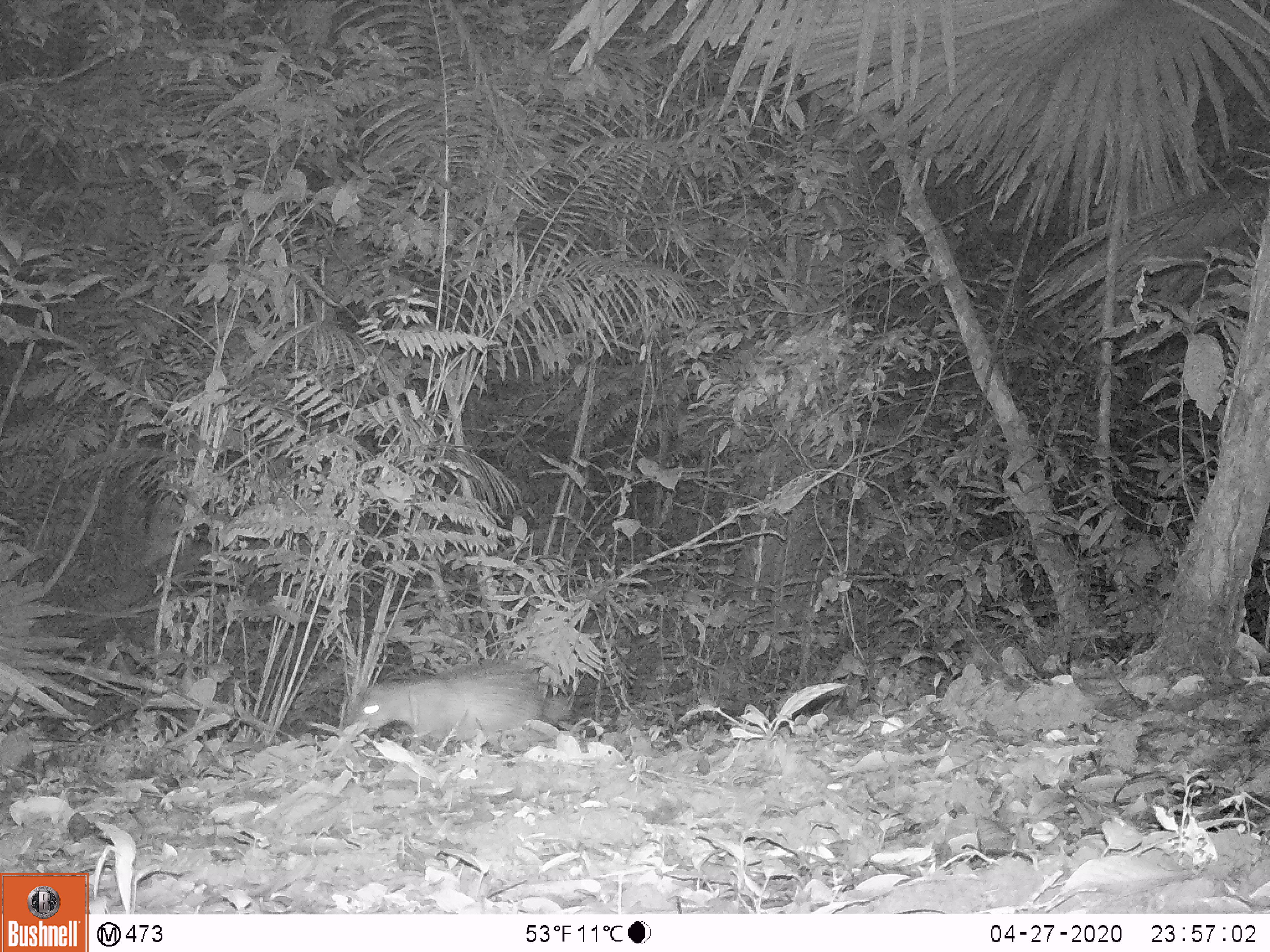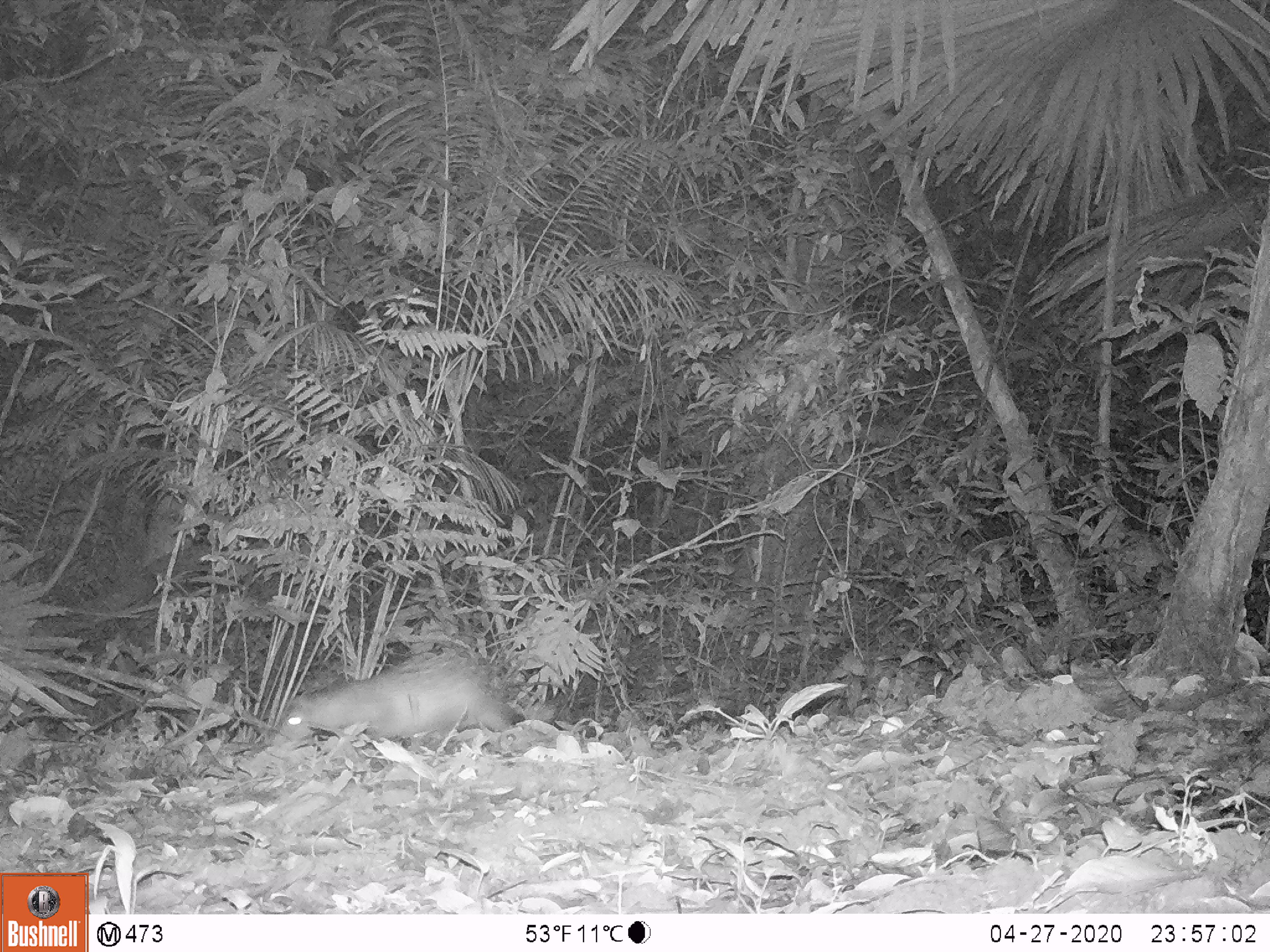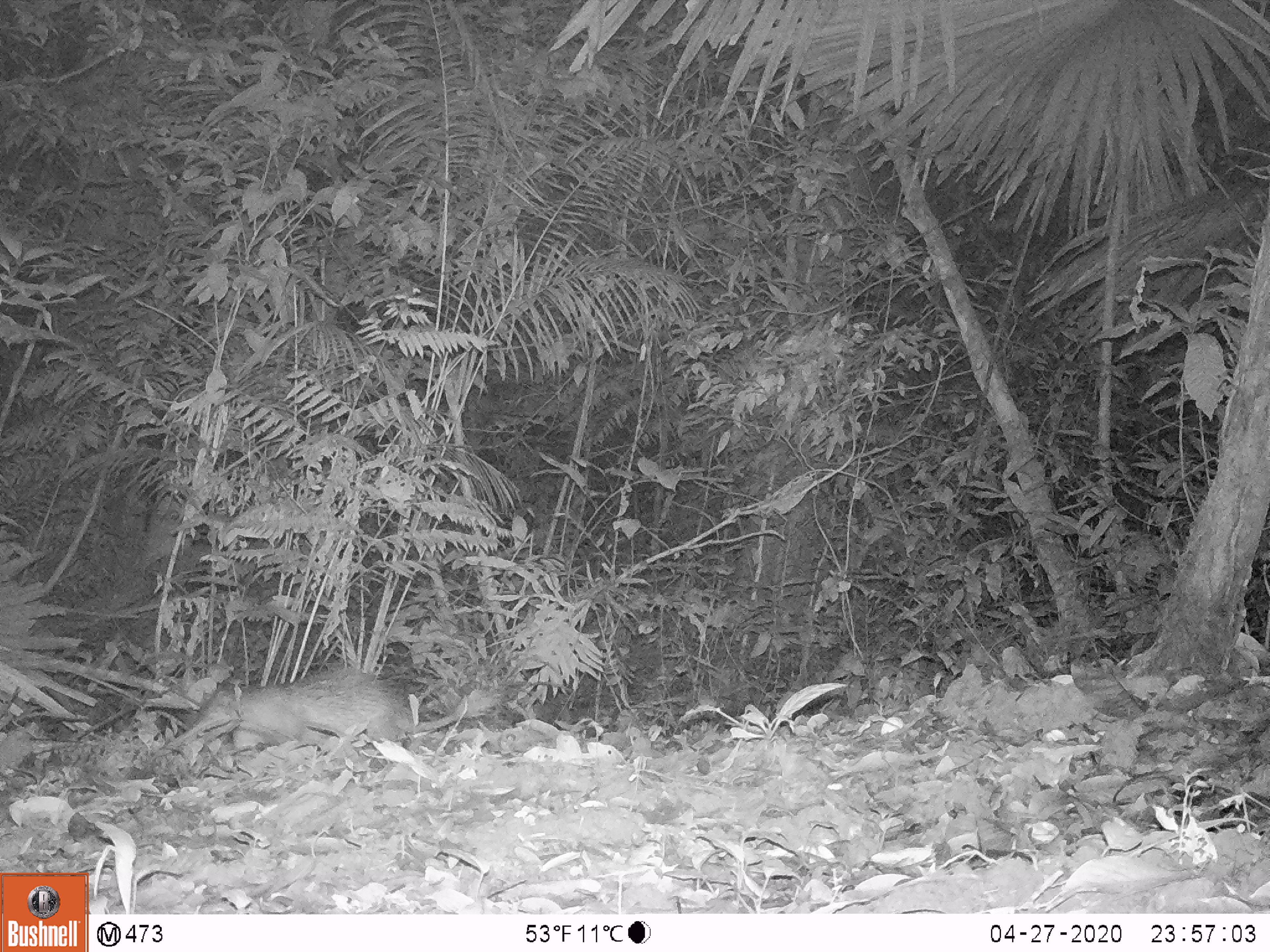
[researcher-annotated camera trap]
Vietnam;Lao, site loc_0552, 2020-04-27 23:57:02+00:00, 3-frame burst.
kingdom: Animalia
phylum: Chordata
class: Mammalia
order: Rodentia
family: Hystricidae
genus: Atherurus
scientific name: Atherurus macrourus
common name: asiatic brush-tailed porcupine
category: asiatic brush tailed porcupine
Asiatic brush tailed porcupine (asiatic brush-tailed porcupine) (Atherurus macrourus). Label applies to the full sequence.